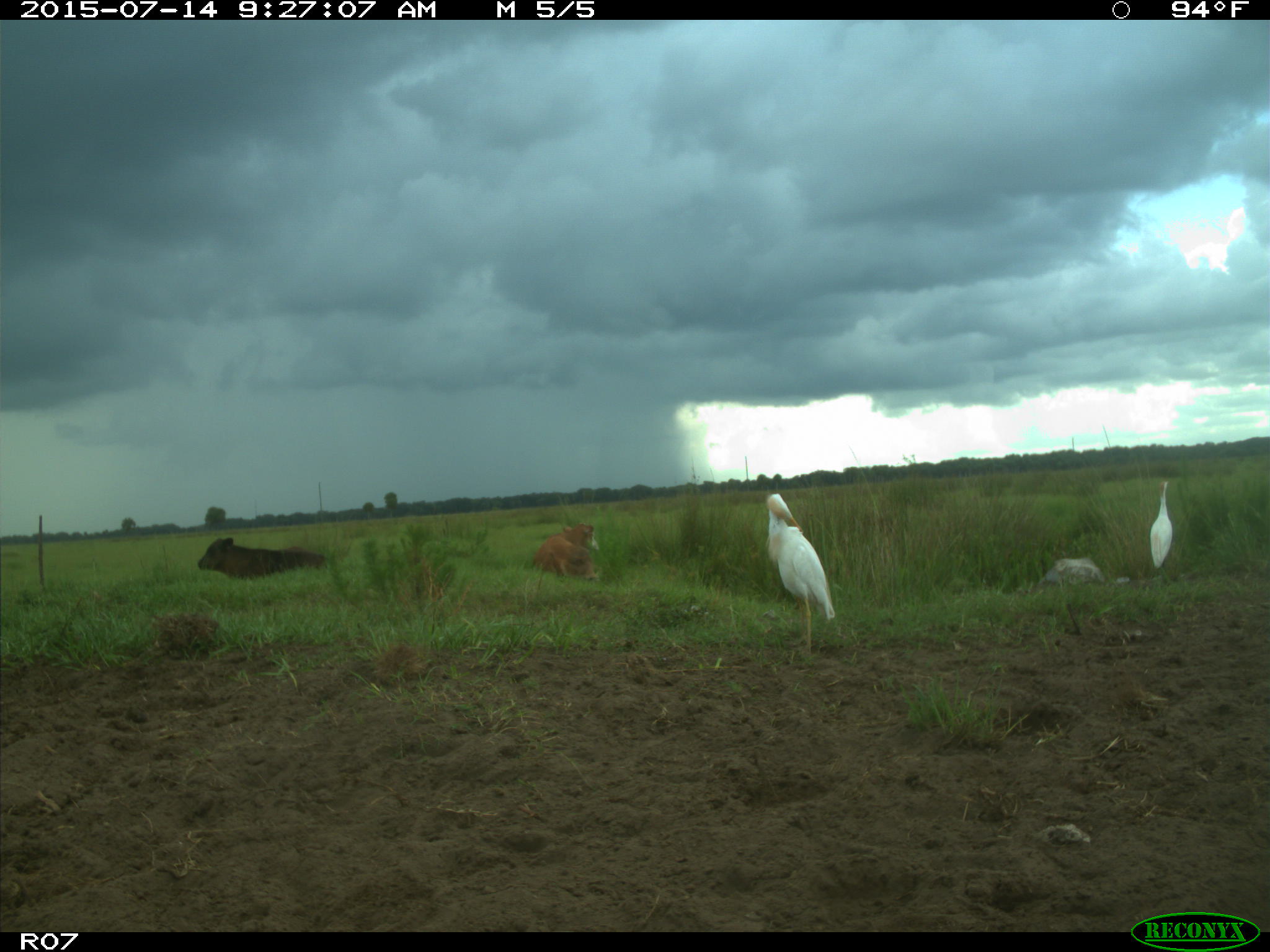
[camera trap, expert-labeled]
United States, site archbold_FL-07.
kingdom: Animalia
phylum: Chordata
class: Mammalia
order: Artiodactyla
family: Bovidae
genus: Bos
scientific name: Bos taurus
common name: domestic cow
Bos taurus (domestic cow).